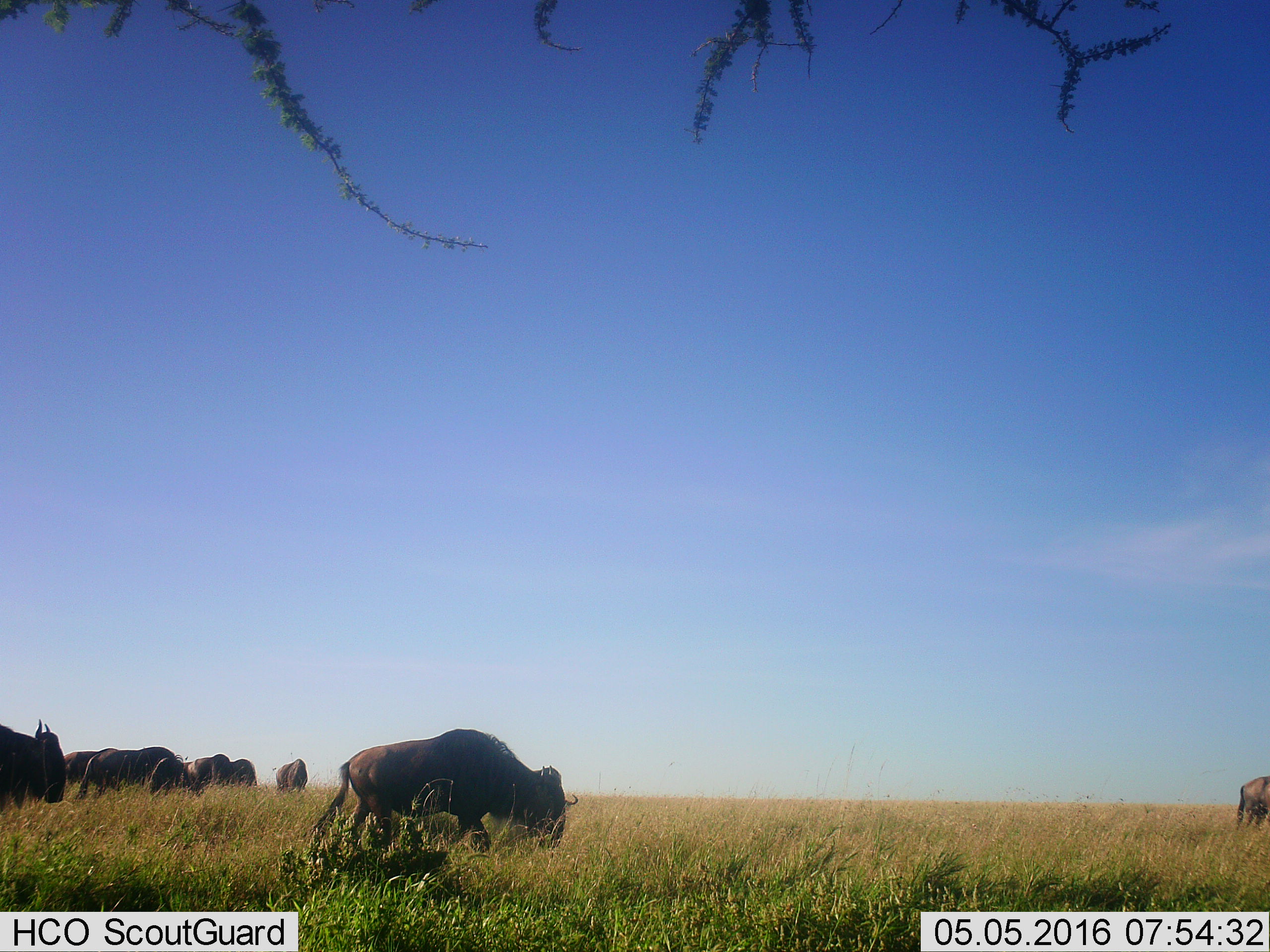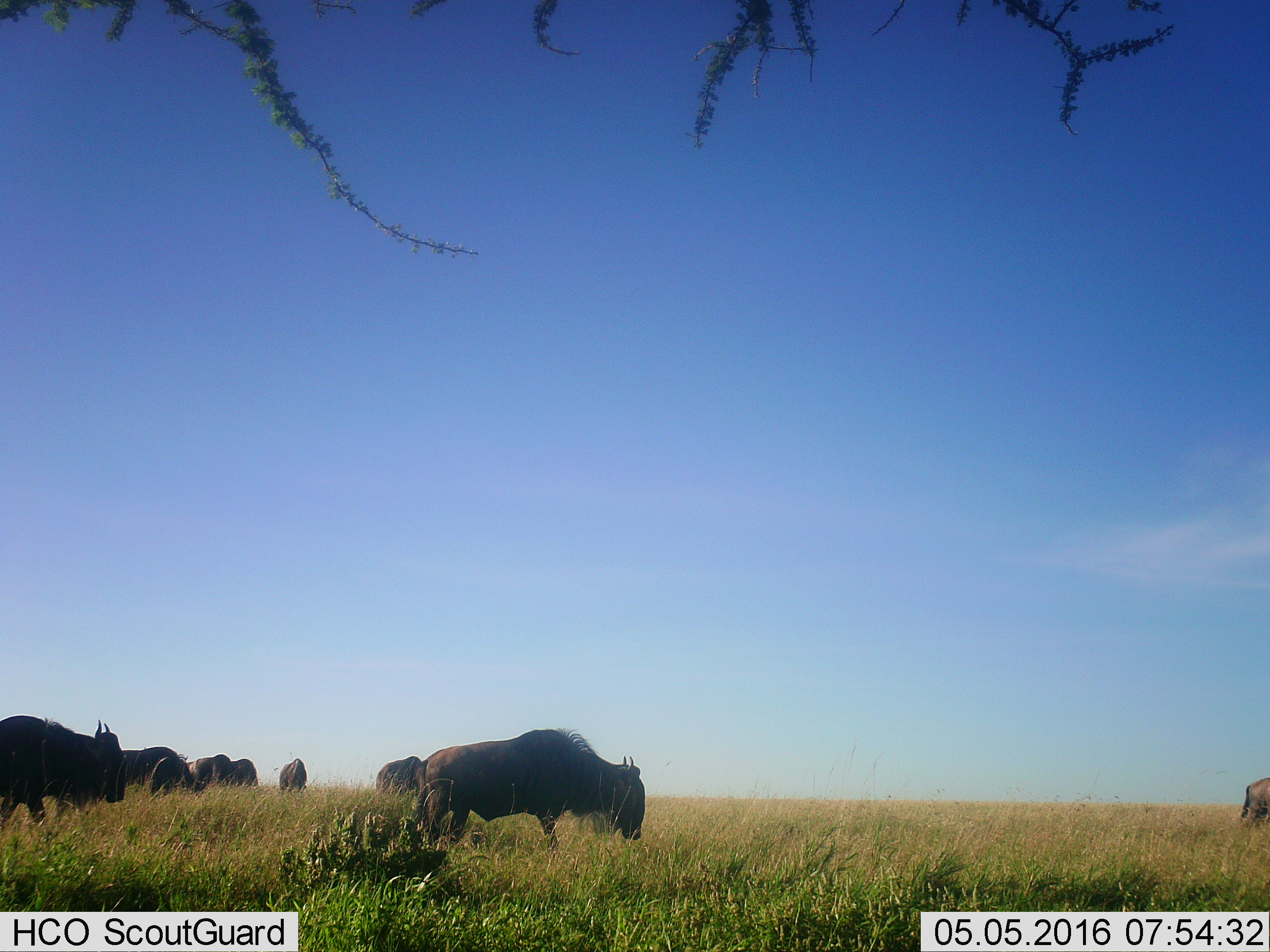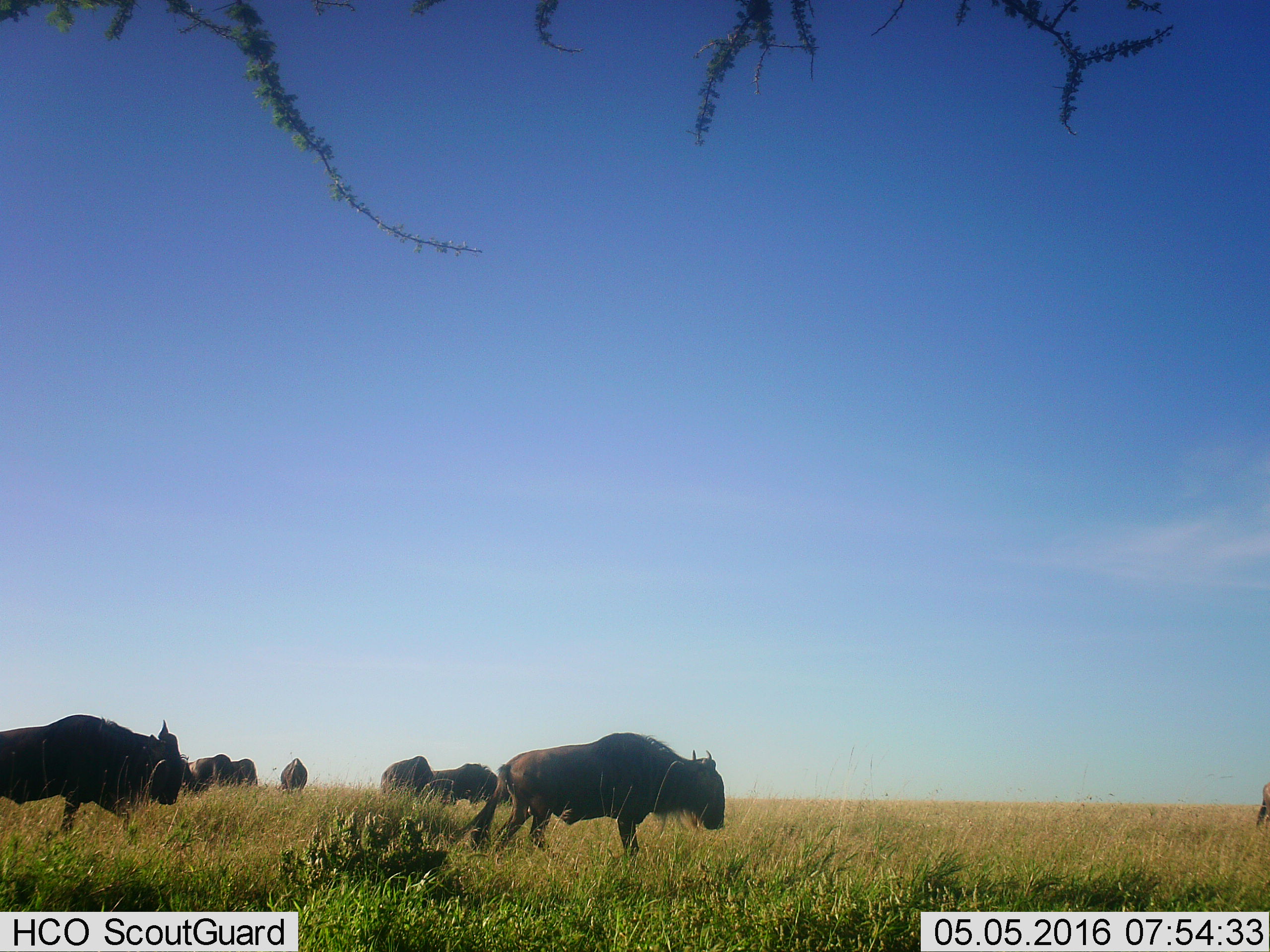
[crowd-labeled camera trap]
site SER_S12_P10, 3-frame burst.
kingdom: Animalia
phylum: Chordata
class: Mammalia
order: Artiodactyla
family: Bovidae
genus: Connochaetes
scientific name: Connochaetes taurinus taurinus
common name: blue wildebeest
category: wildebeestblue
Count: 10.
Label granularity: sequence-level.